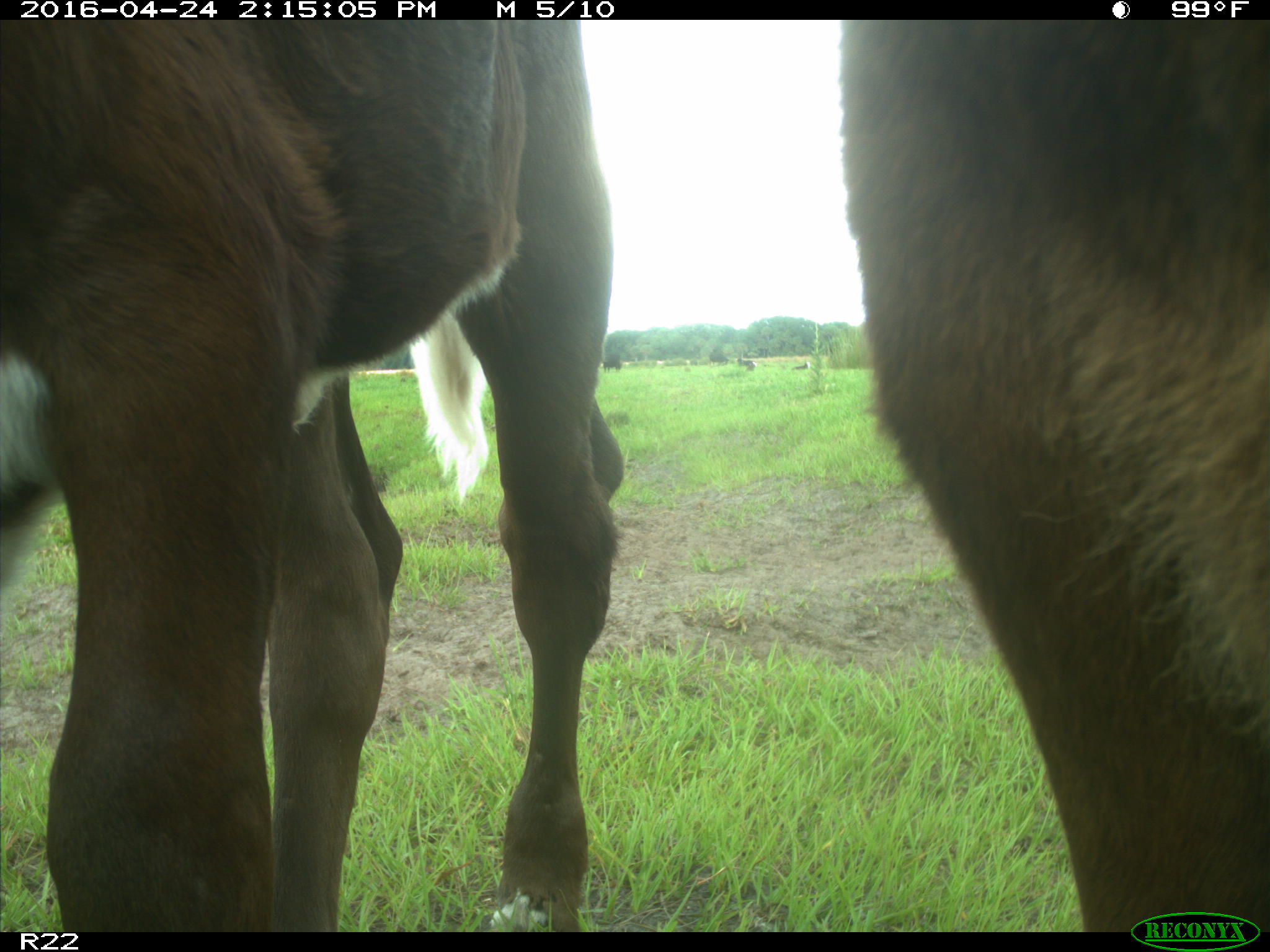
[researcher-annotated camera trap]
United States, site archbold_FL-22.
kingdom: Animalia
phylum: Chordata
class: Mammalia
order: Artiodactyla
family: Bovidae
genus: Bos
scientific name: Bos taurus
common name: domestic cow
Bos taurus (domestic cow).